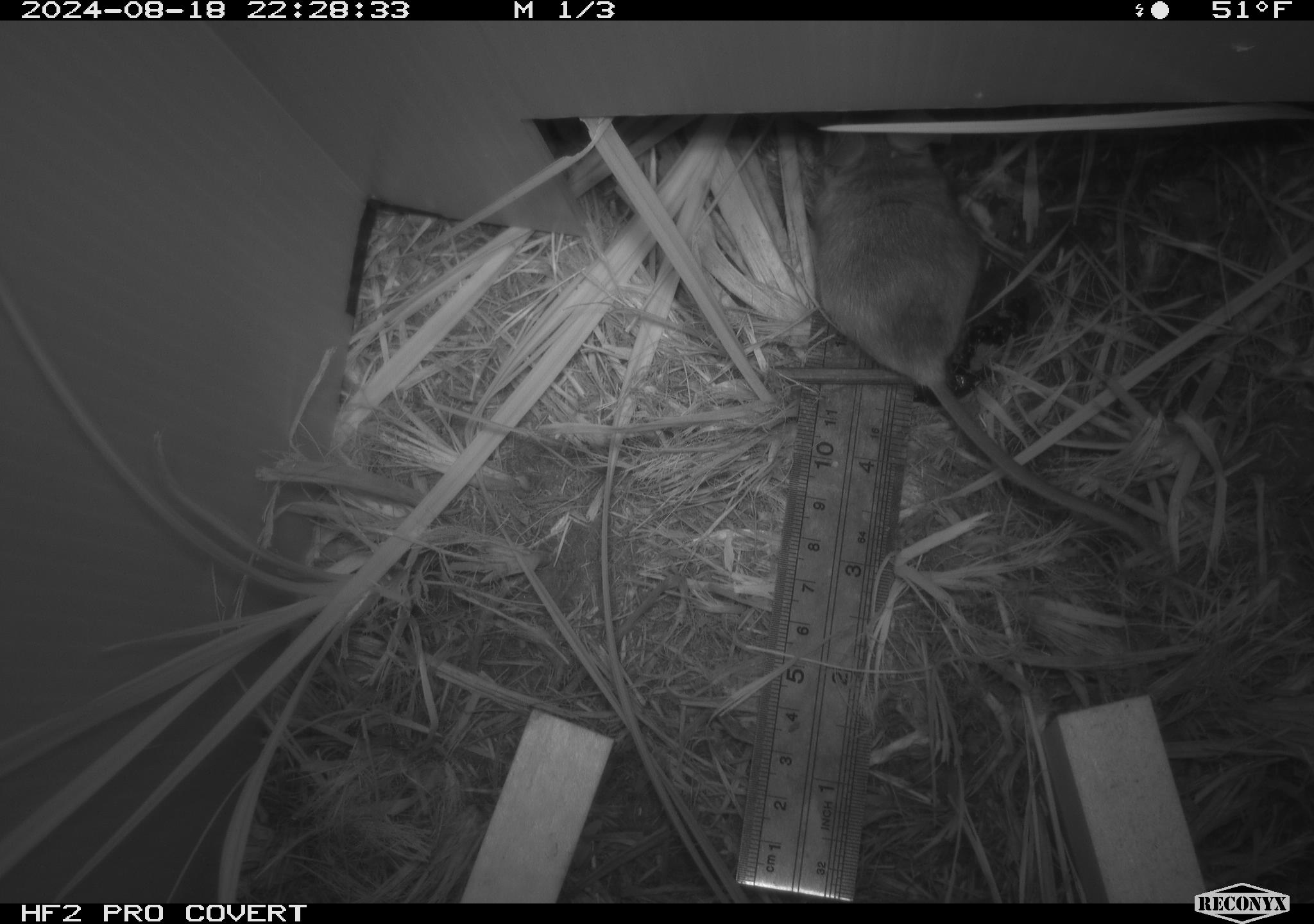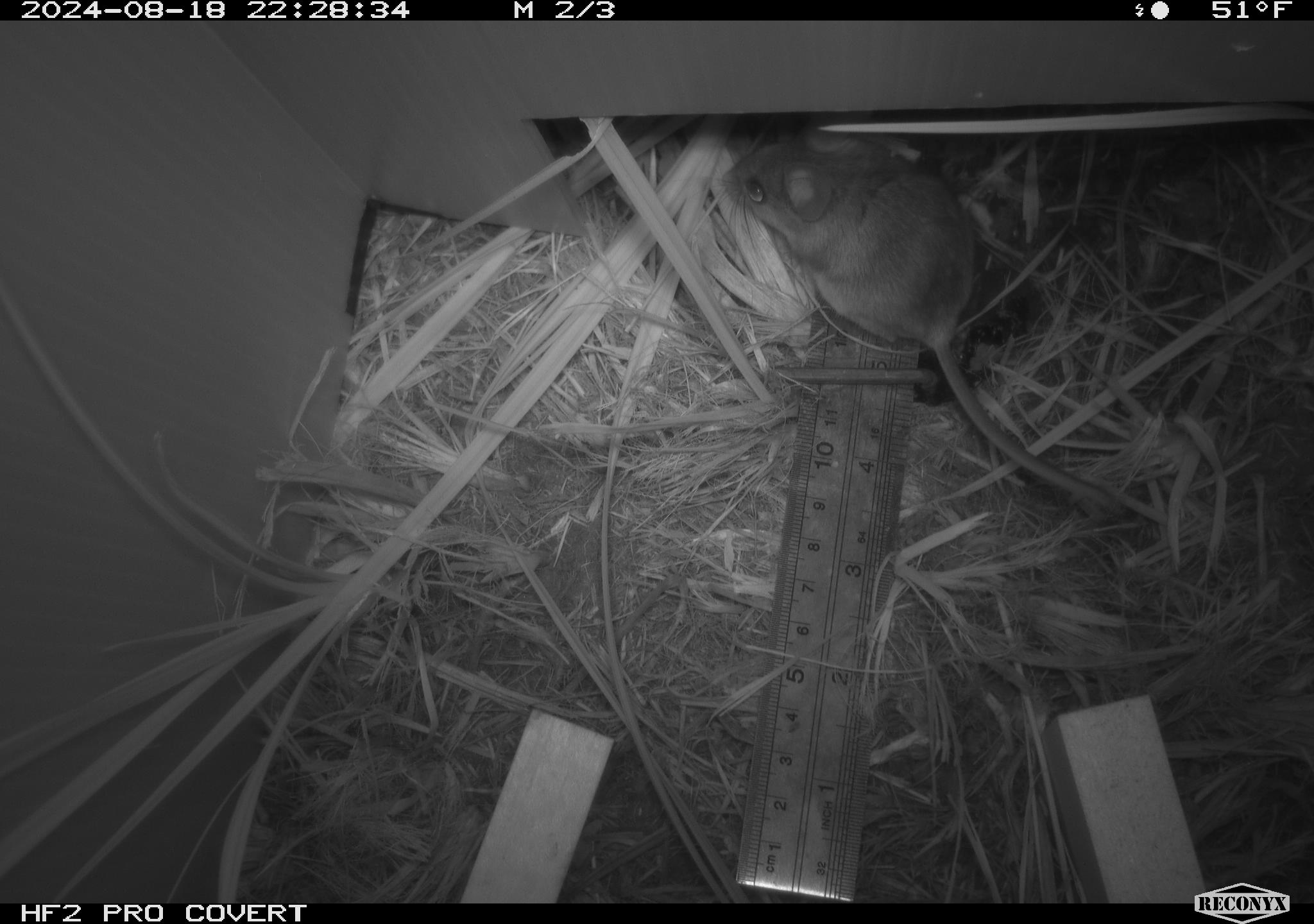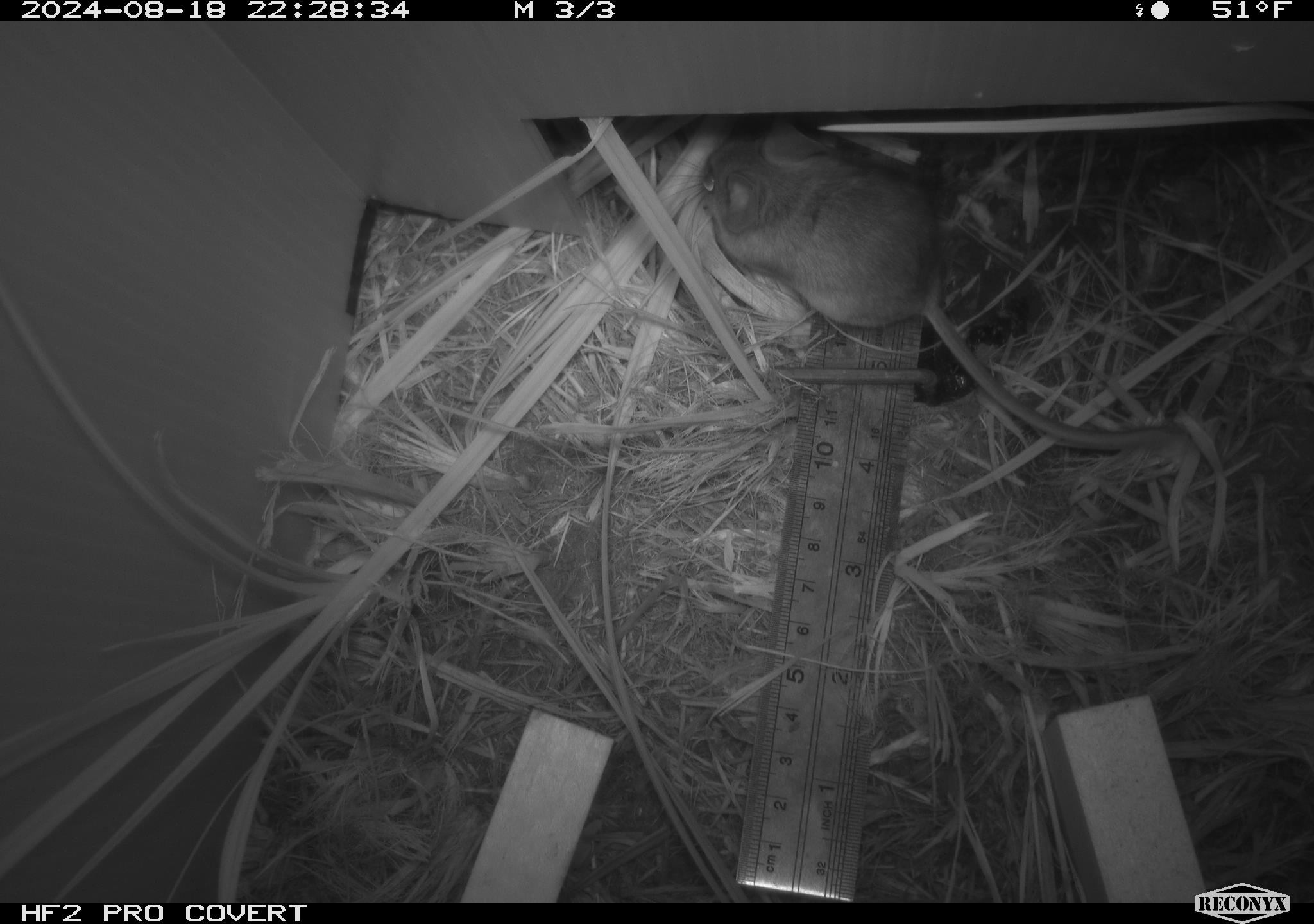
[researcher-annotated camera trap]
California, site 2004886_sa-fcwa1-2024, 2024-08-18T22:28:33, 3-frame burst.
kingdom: Animalia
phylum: Chordata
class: Mammalia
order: Rodentia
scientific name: Rodentia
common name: mouse species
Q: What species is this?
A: Mouse species (Rodentia).